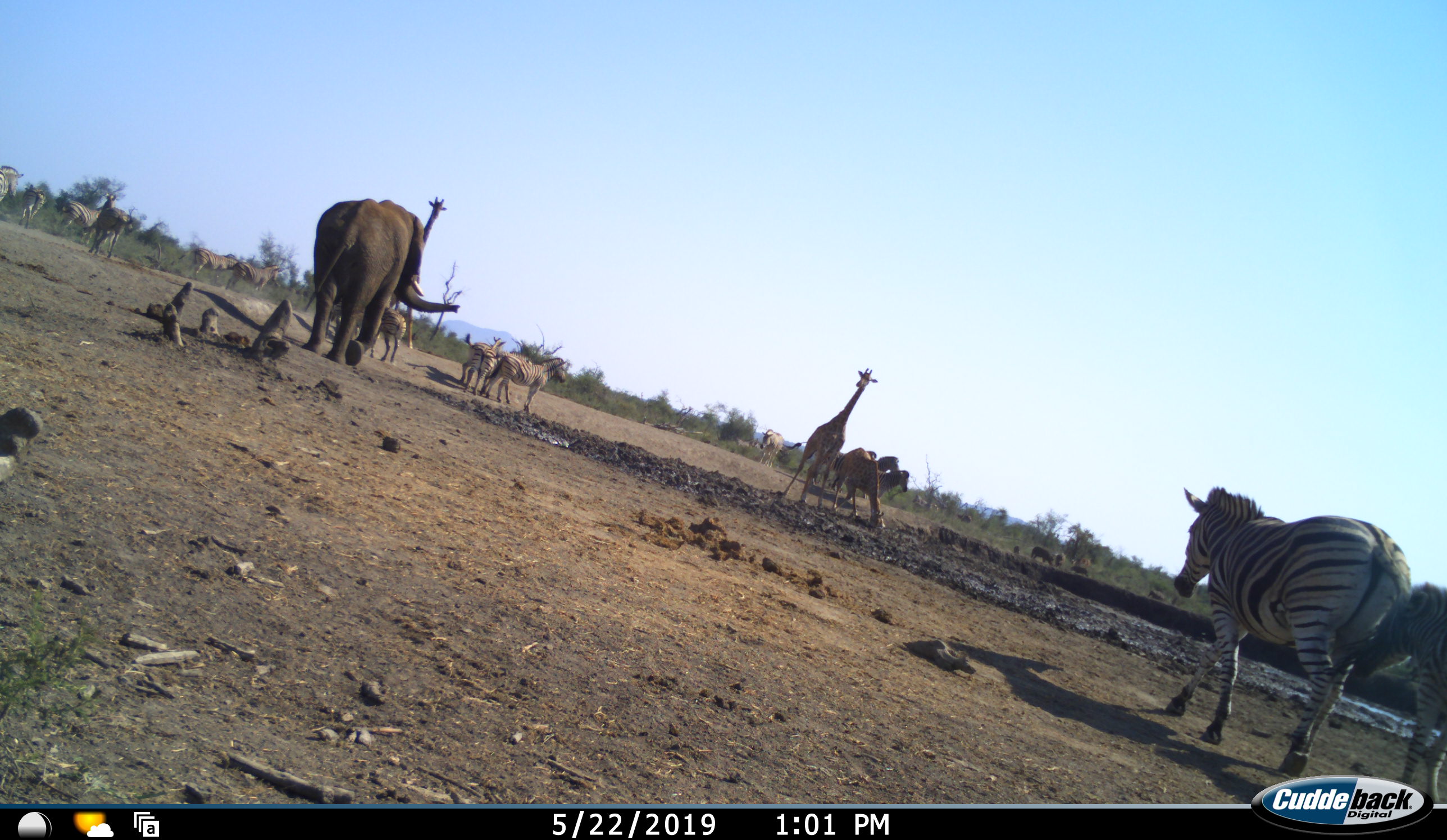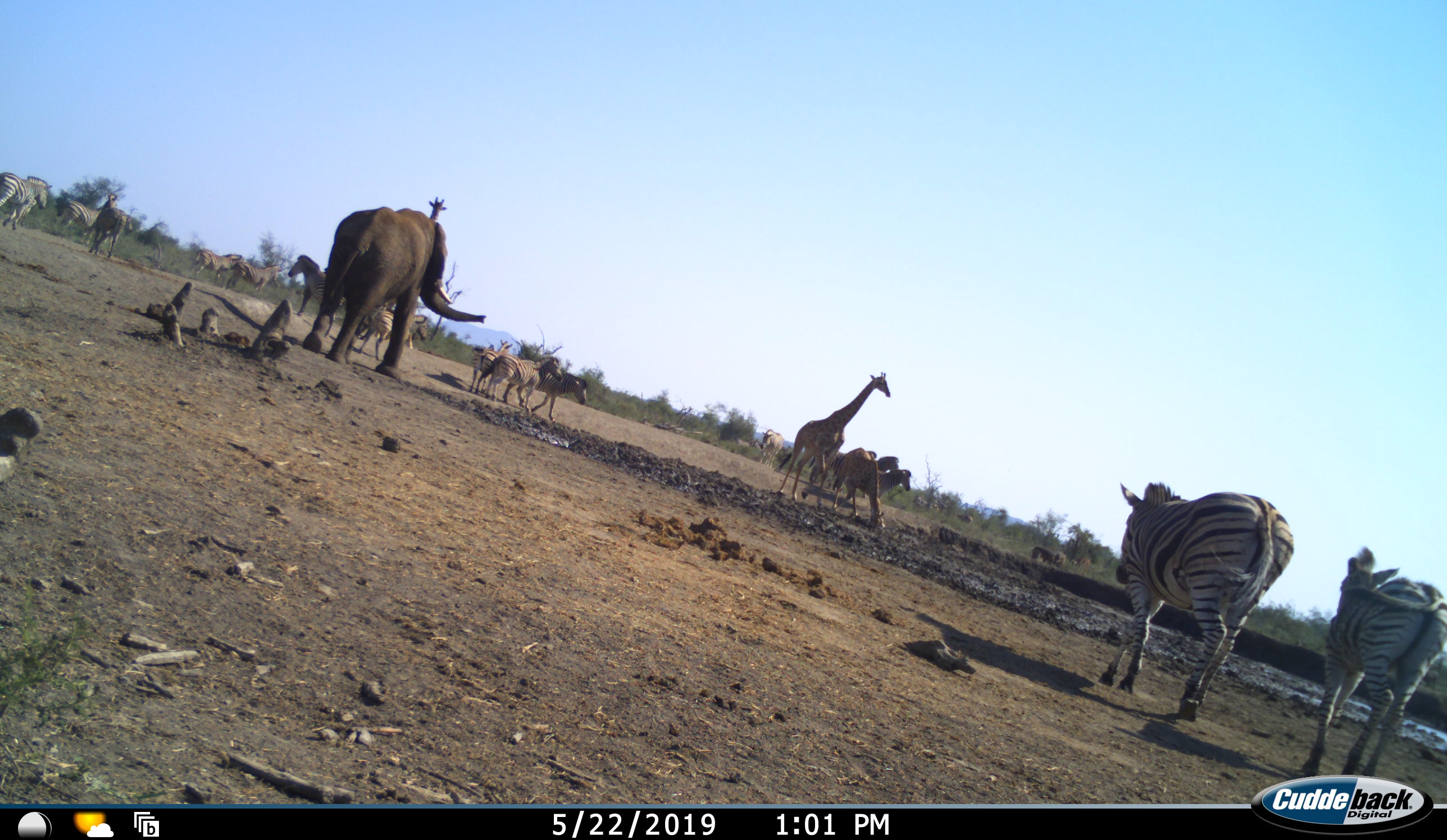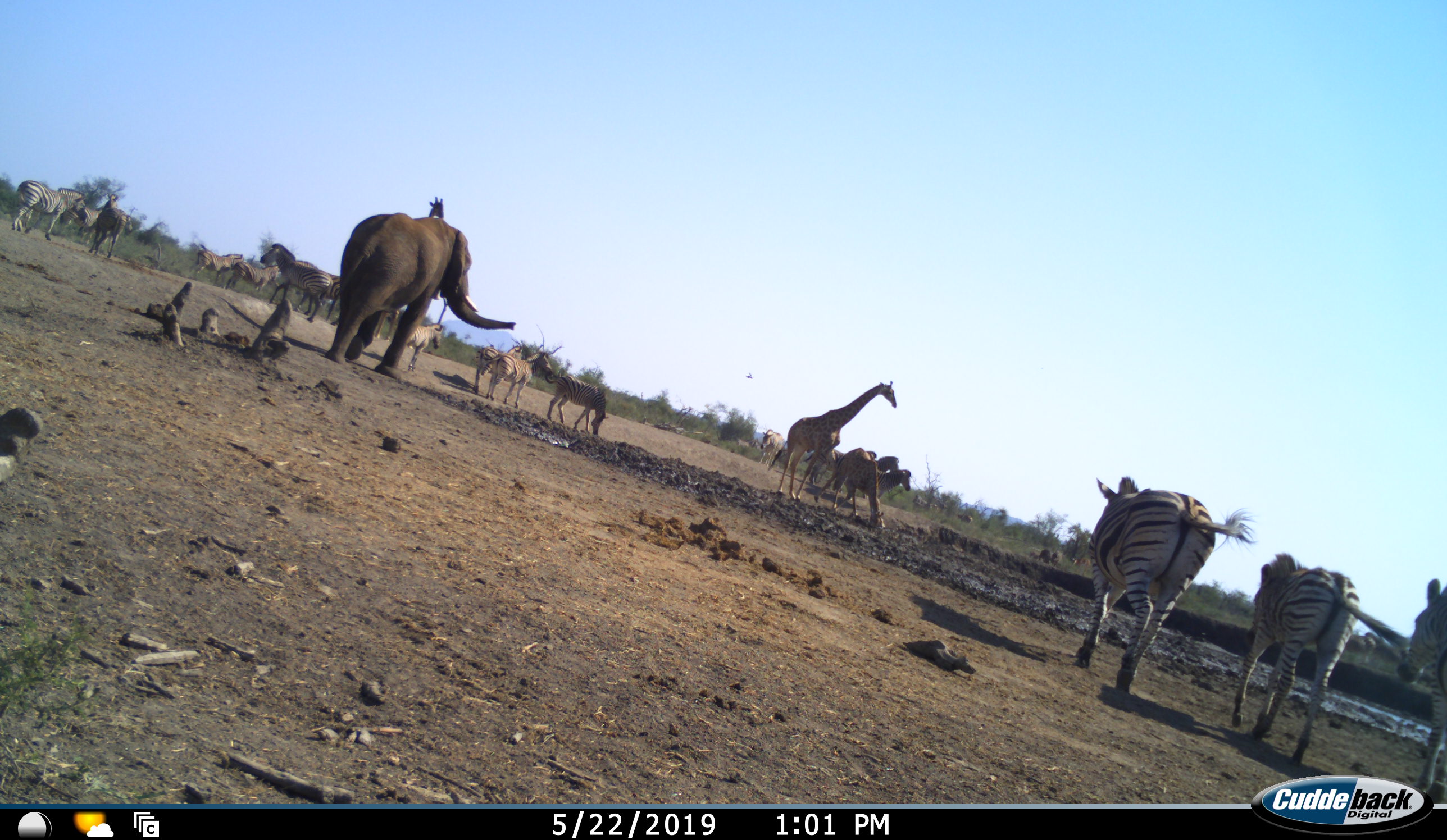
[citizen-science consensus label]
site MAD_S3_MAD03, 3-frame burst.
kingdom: Animalia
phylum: Chordata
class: Mammalia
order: Proboscidea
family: Elephantidae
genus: Loxodonta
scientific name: Loxodonta africana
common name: african bush elephant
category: elephant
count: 1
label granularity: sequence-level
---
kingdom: Animalia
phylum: Chordata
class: Mammalia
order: Artiodactyla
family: Giraffidae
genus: Giraffa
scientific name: Giraffa camelopardalis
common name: giraffe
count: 3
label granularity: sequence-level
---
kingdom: Animalia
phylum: Chordata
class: Mammalia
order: Perissodactyla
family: Equidae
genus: Equus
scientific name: Equus quagga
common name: plains zebra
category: zebraplains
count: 11-50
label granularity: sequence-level